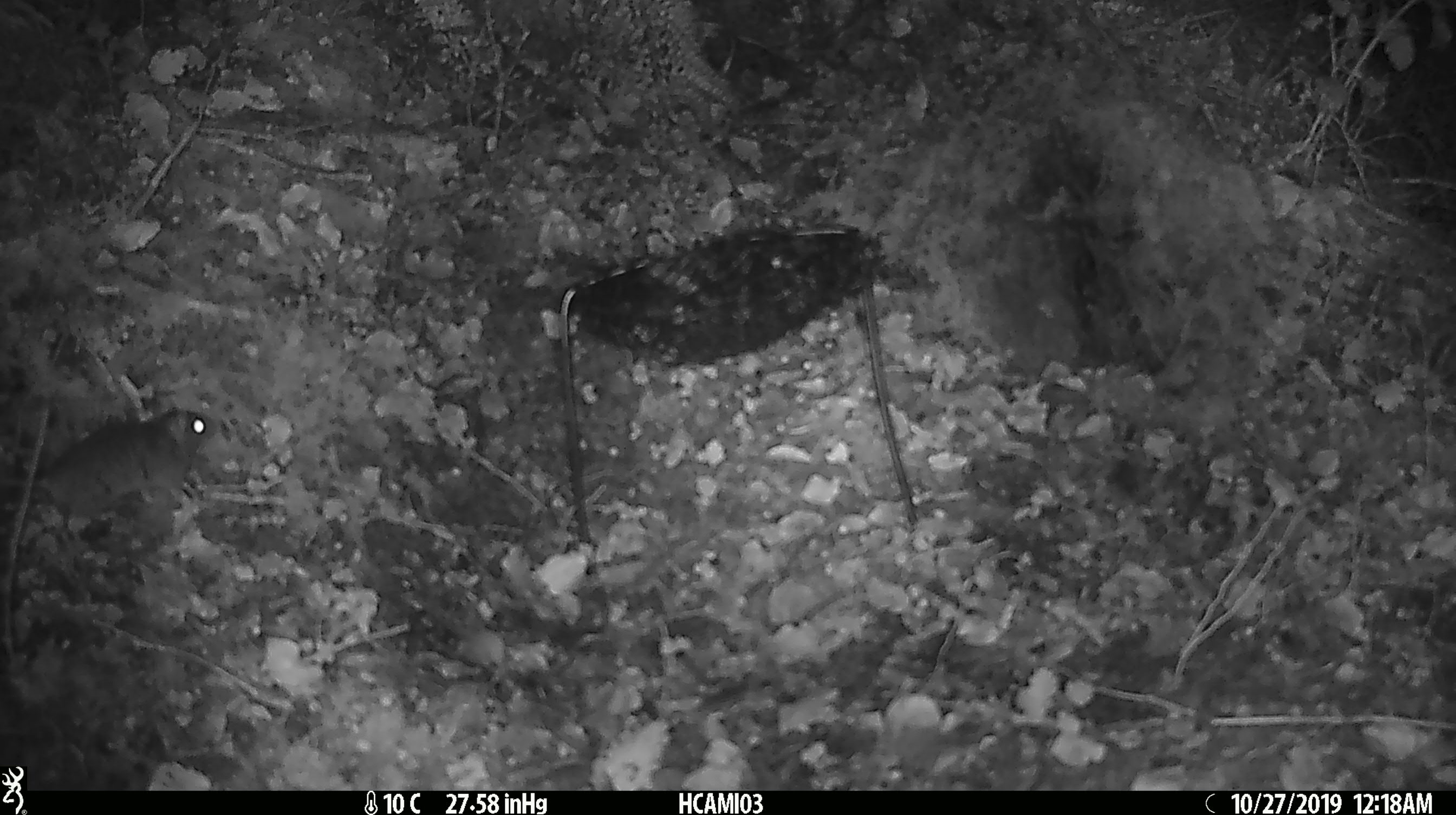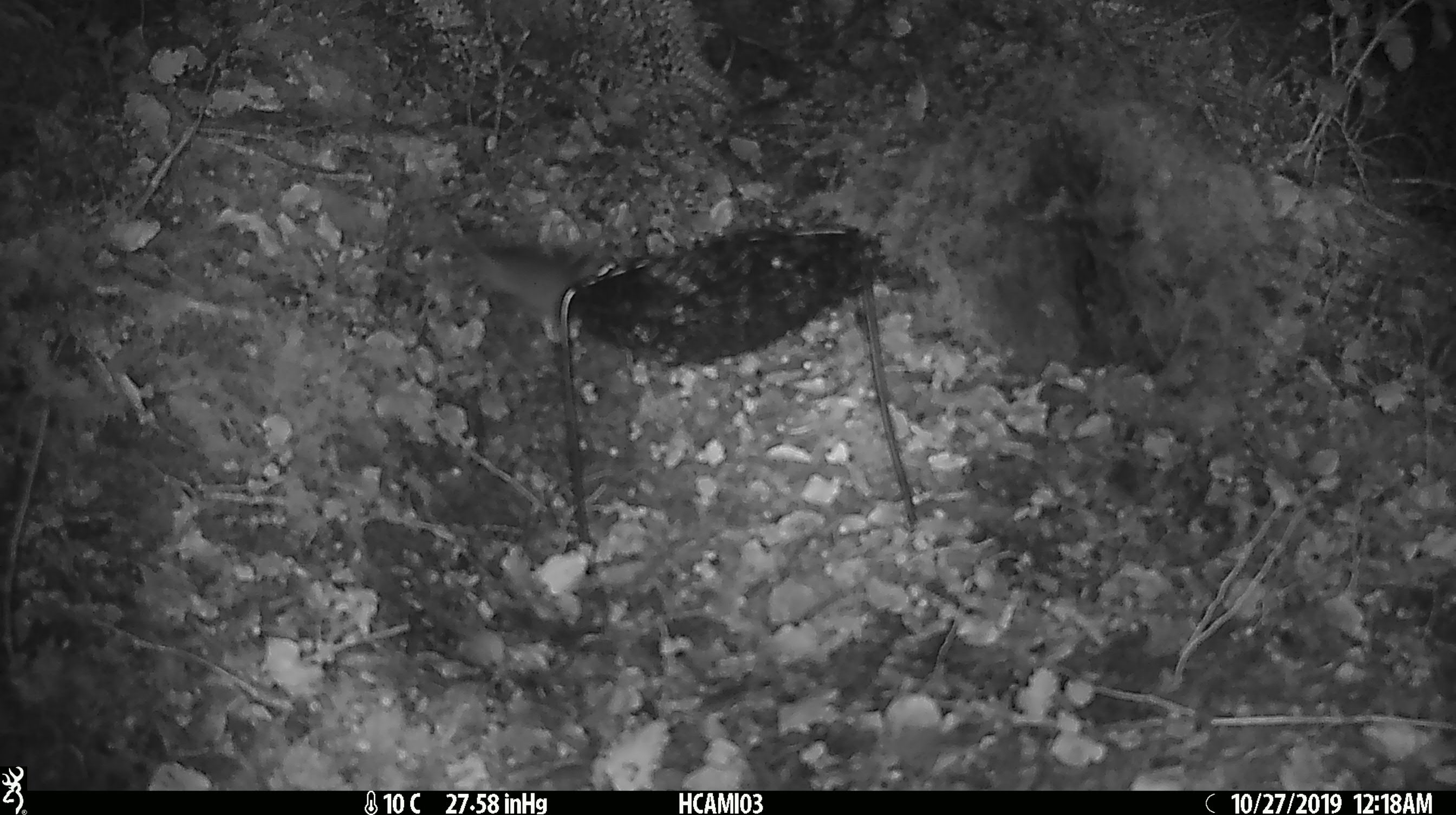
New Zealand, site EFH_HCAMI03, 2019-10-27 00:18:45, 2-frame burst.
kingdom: Animalia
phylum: Chordata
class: Mammalia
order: Rodentia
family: Muridae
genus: Mus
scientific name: Mus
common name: mouse